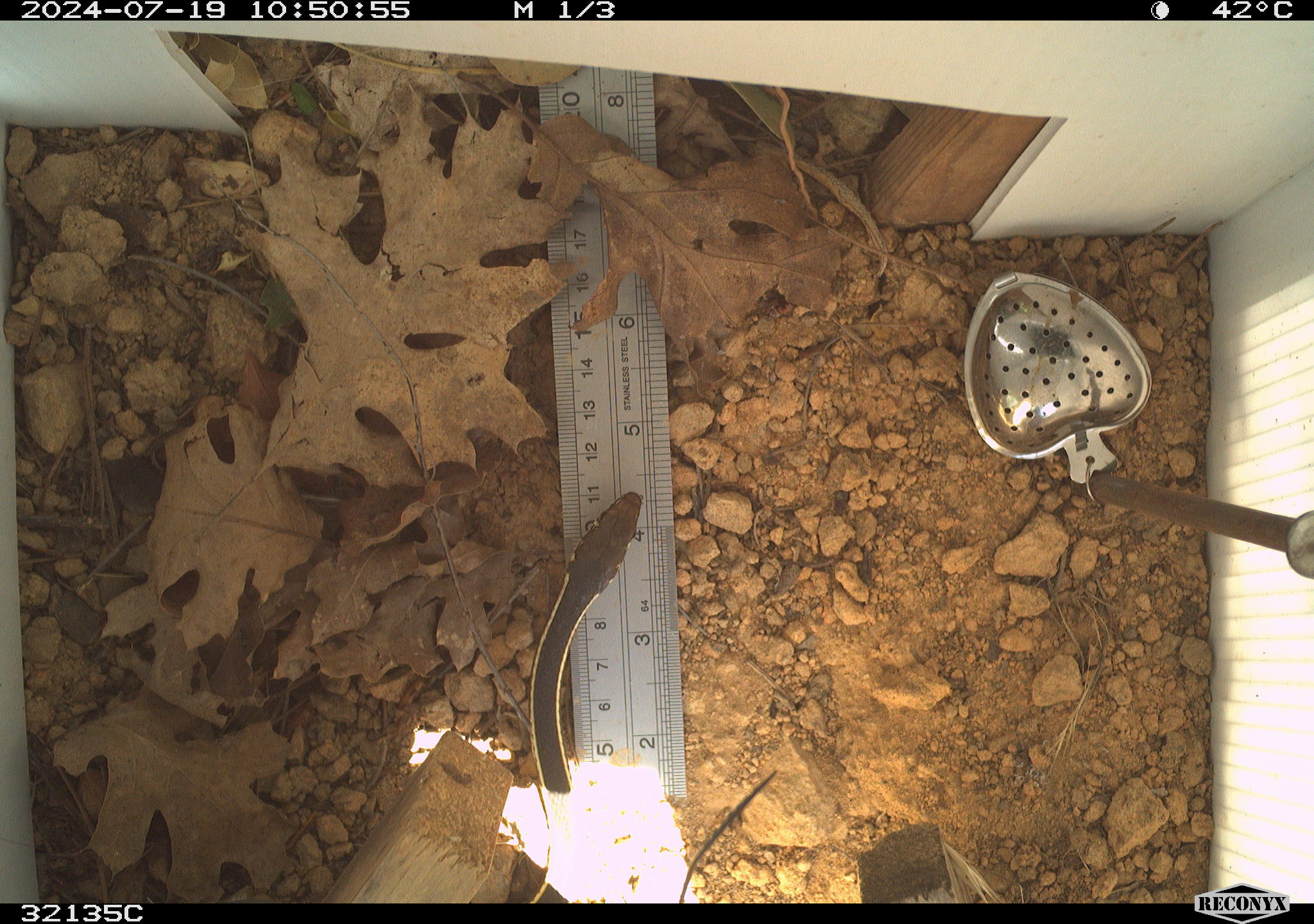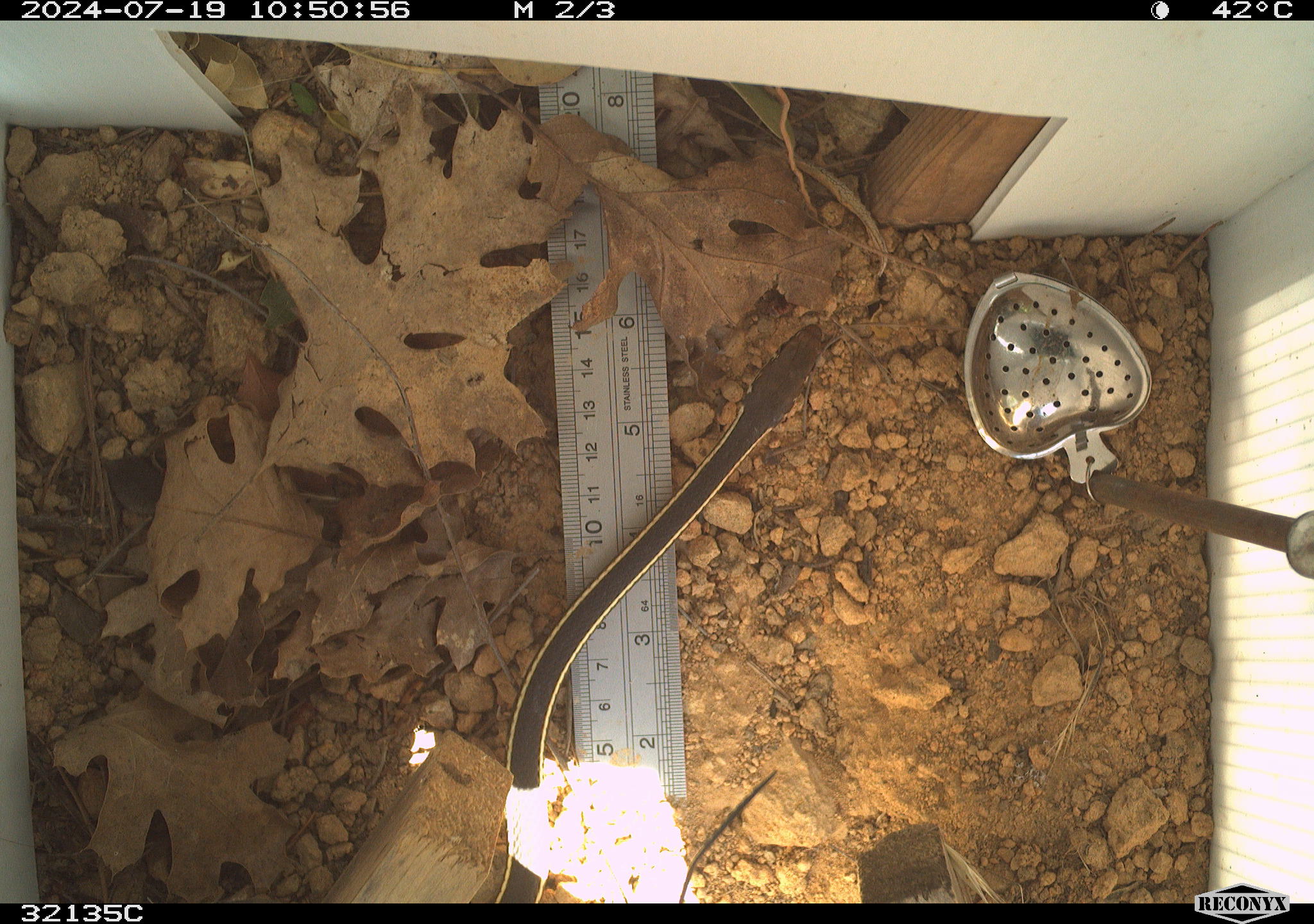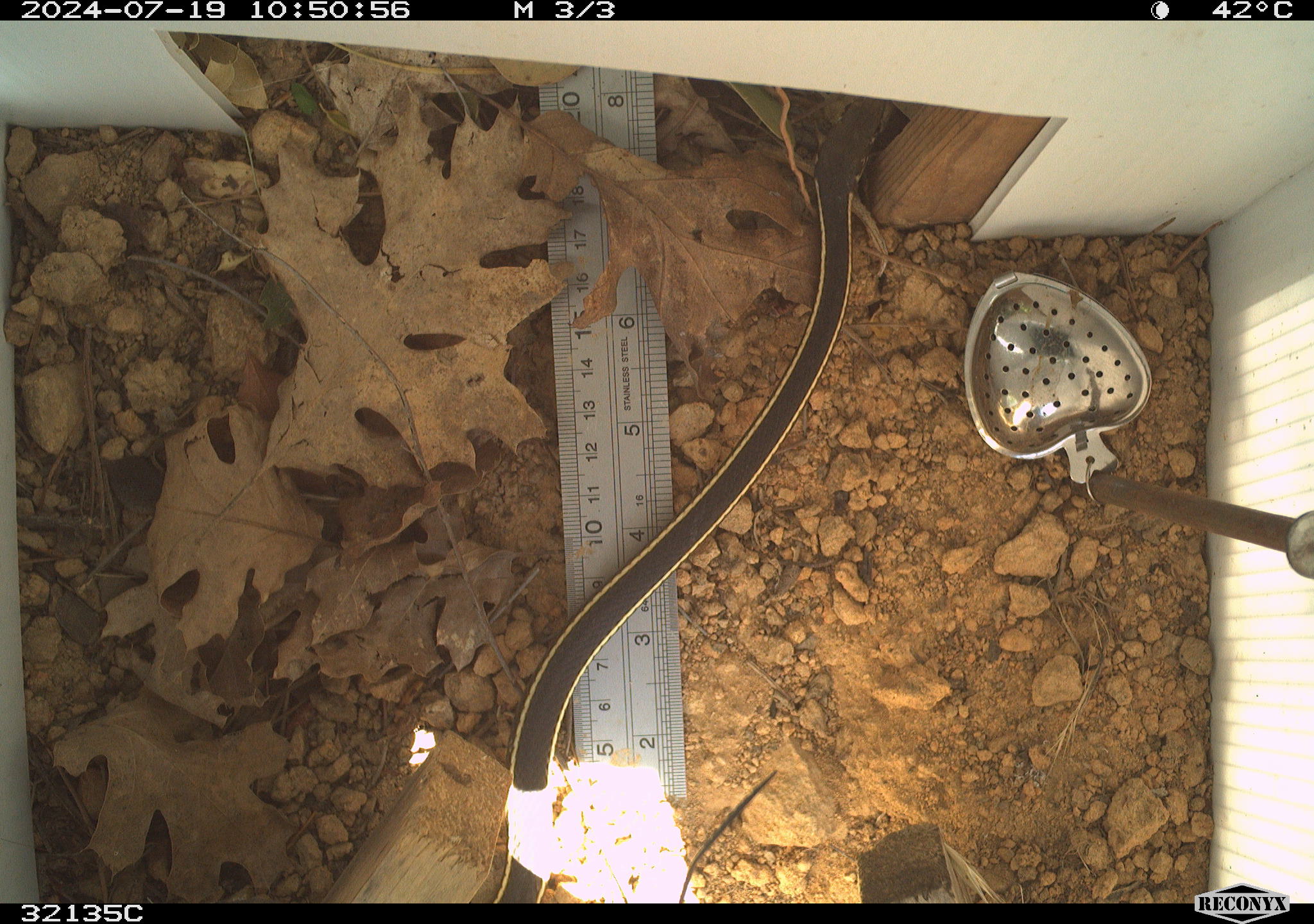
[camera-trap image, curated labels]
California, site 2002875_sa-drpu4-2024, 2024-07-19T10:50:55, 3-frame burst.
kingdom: Animalia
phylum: Chordata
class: Reptilia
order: Squamata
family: Colubridae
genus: Masticophis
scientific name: Masticophis lateralis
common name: striped racer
Striped racer (Masticophis lateralis).